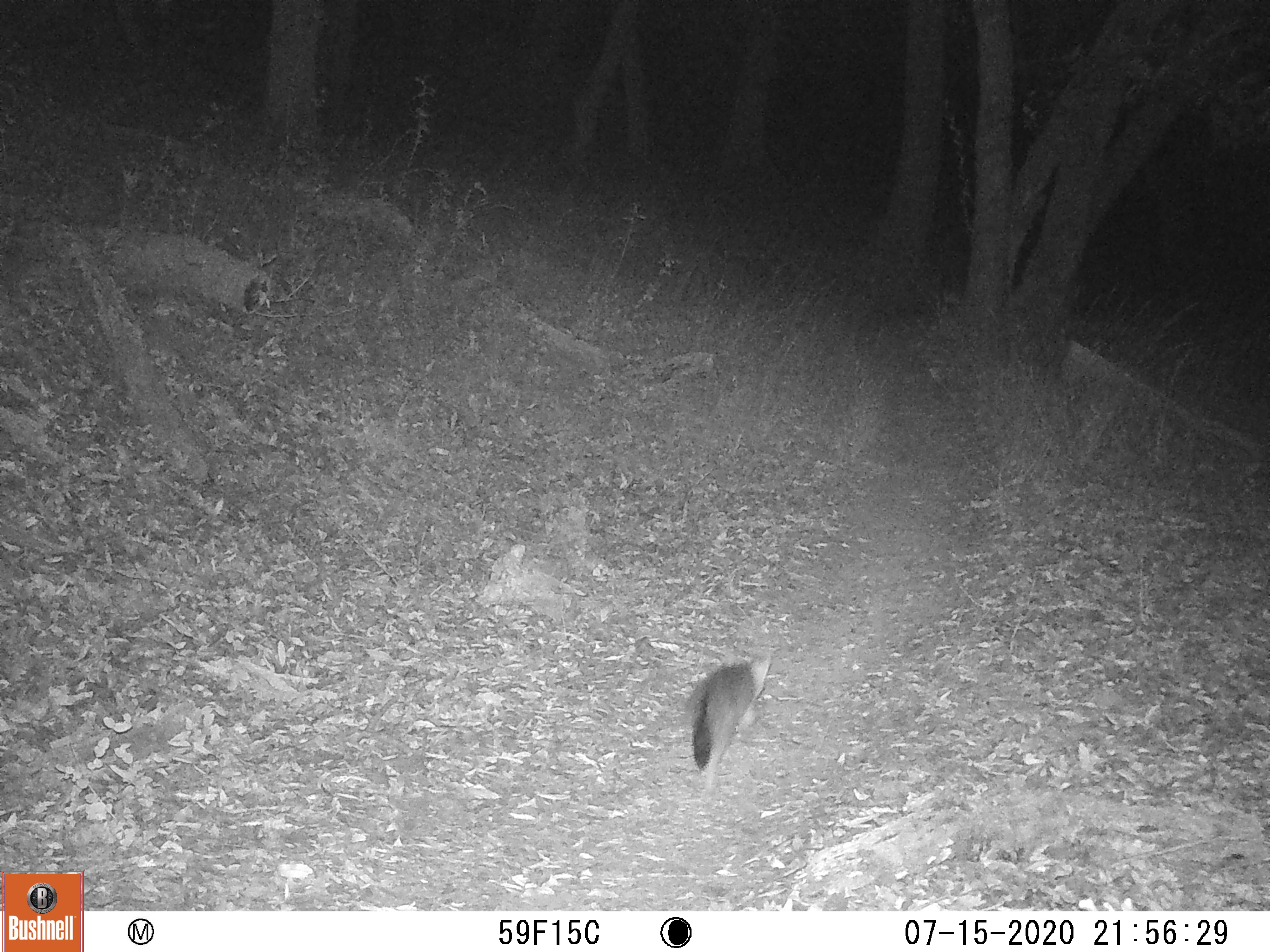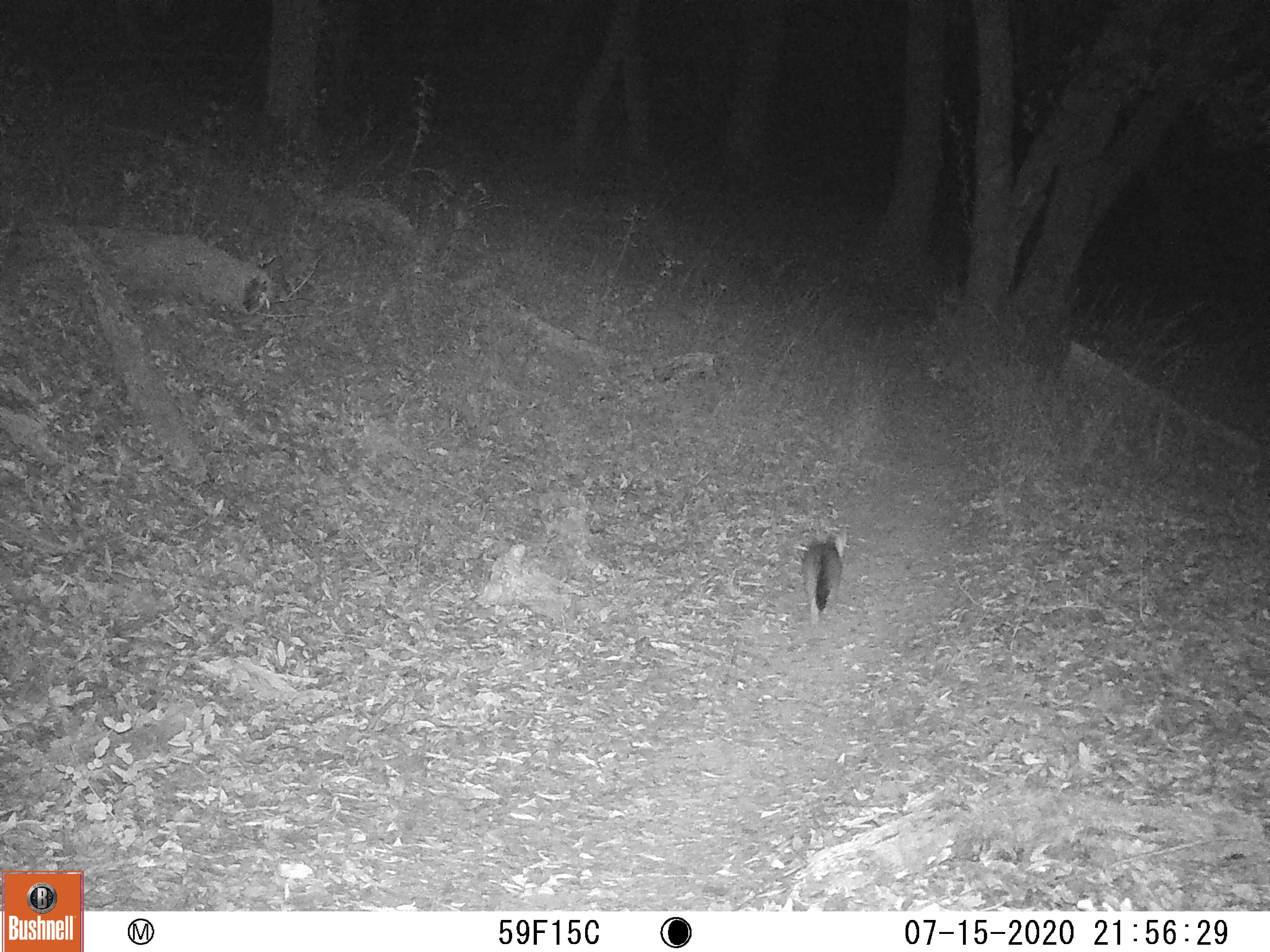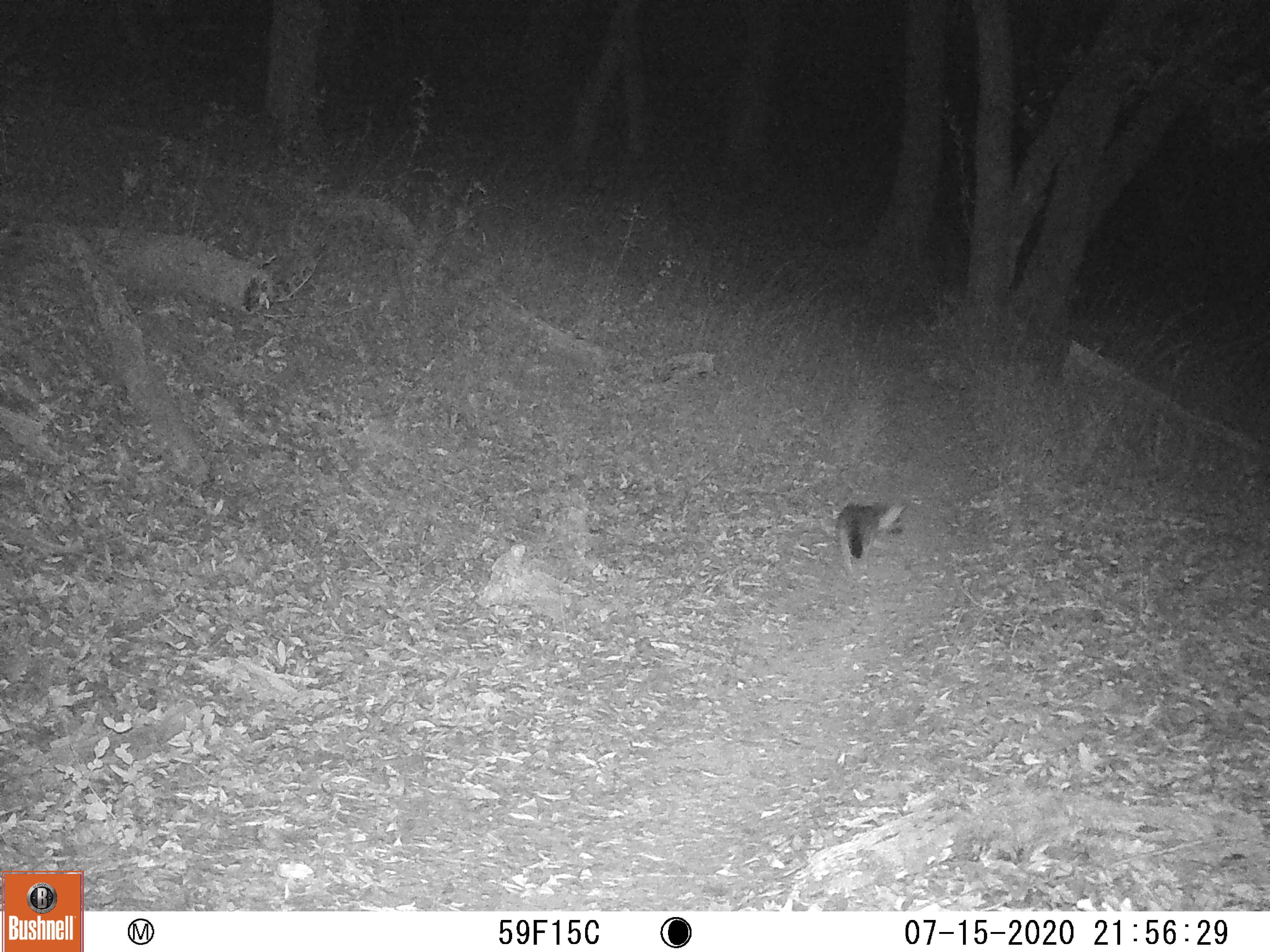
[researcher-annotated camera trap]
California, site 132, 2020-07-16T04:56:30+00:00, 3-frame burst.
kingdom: Animalia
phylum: Chordata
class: Mammalia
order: Carnivora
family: Canidae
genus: Urocyon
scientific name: Urocyon cinereoargenteus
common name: gray fox